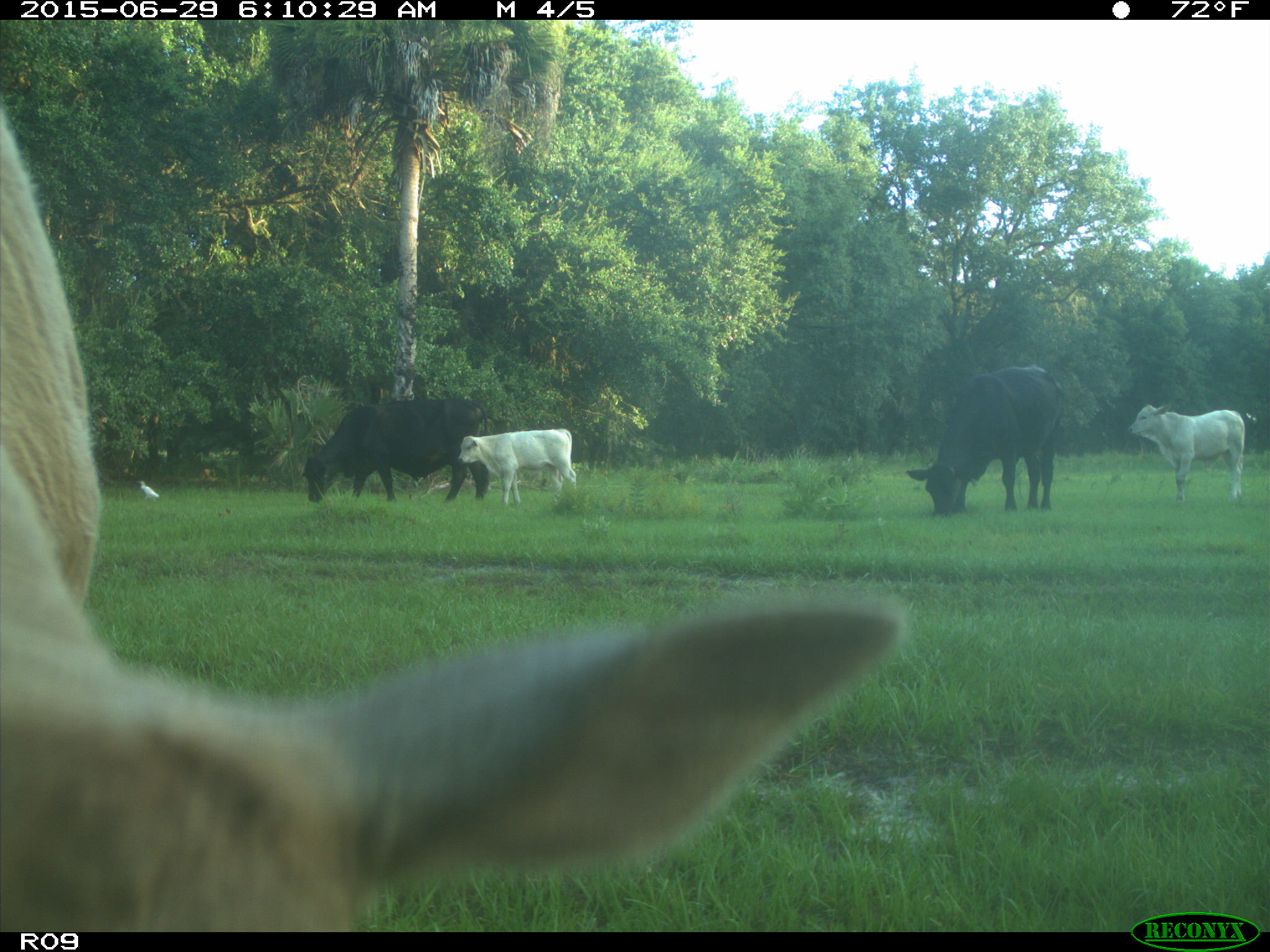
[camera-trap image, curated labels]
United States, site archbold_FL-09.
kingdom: Animalia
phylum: Chordata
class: Mammalia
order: Artiodactyla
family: Bovidae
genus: Bos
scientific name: Bos taurus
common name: domestic cow